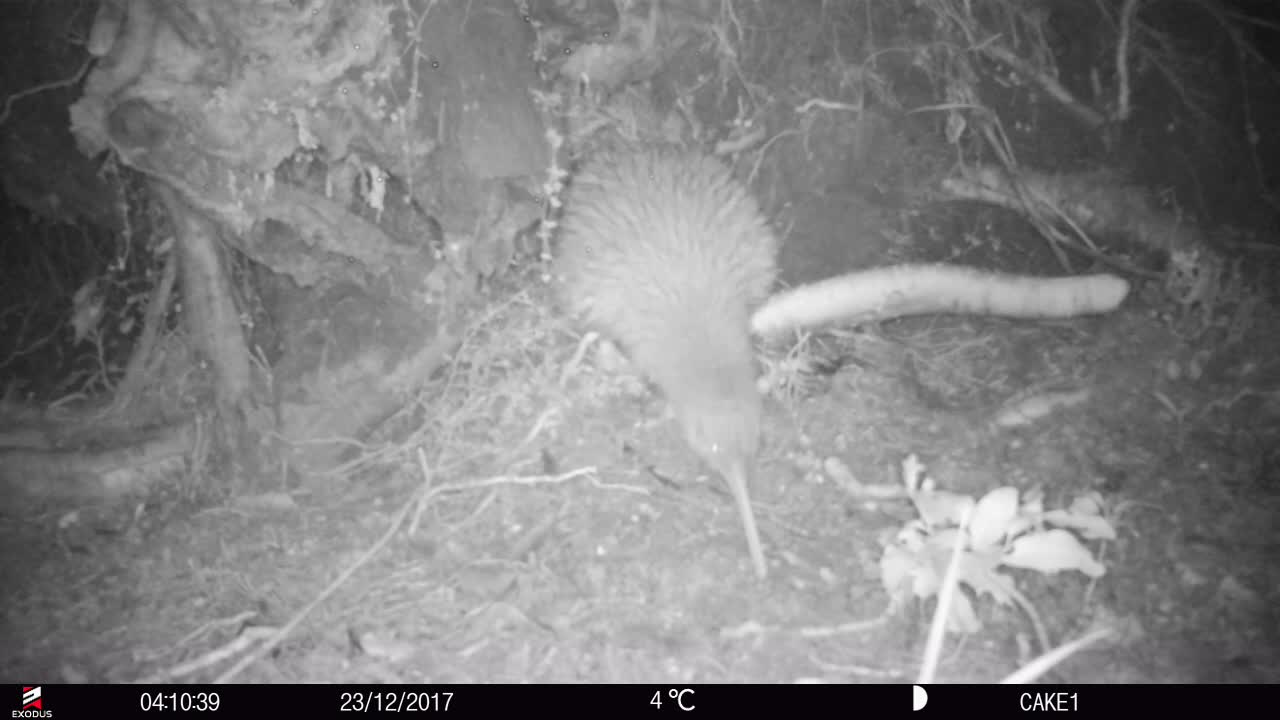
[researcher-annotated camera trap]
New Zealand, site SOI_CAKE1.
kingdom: Animalia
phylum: Chordata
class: Aves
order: Apterygiformes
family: Apterygidae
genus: Apteryx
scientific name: Apteryx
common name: kiwi